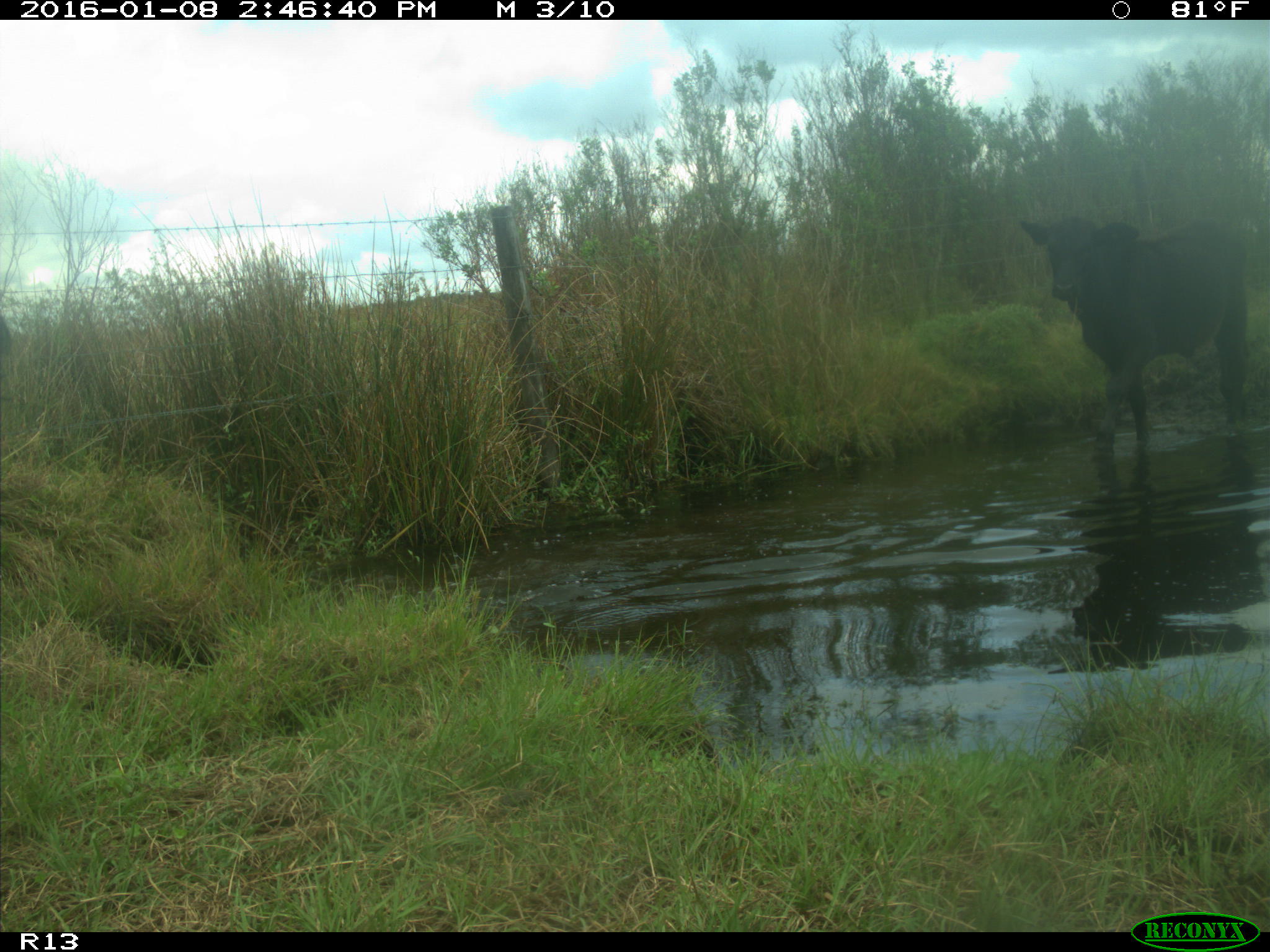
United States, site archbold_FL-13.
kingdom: Animalia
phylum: Chordata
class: Mammalia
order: Artiodactyla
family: Bovidae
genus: Bos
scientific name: Bos taurus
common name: domestic cow